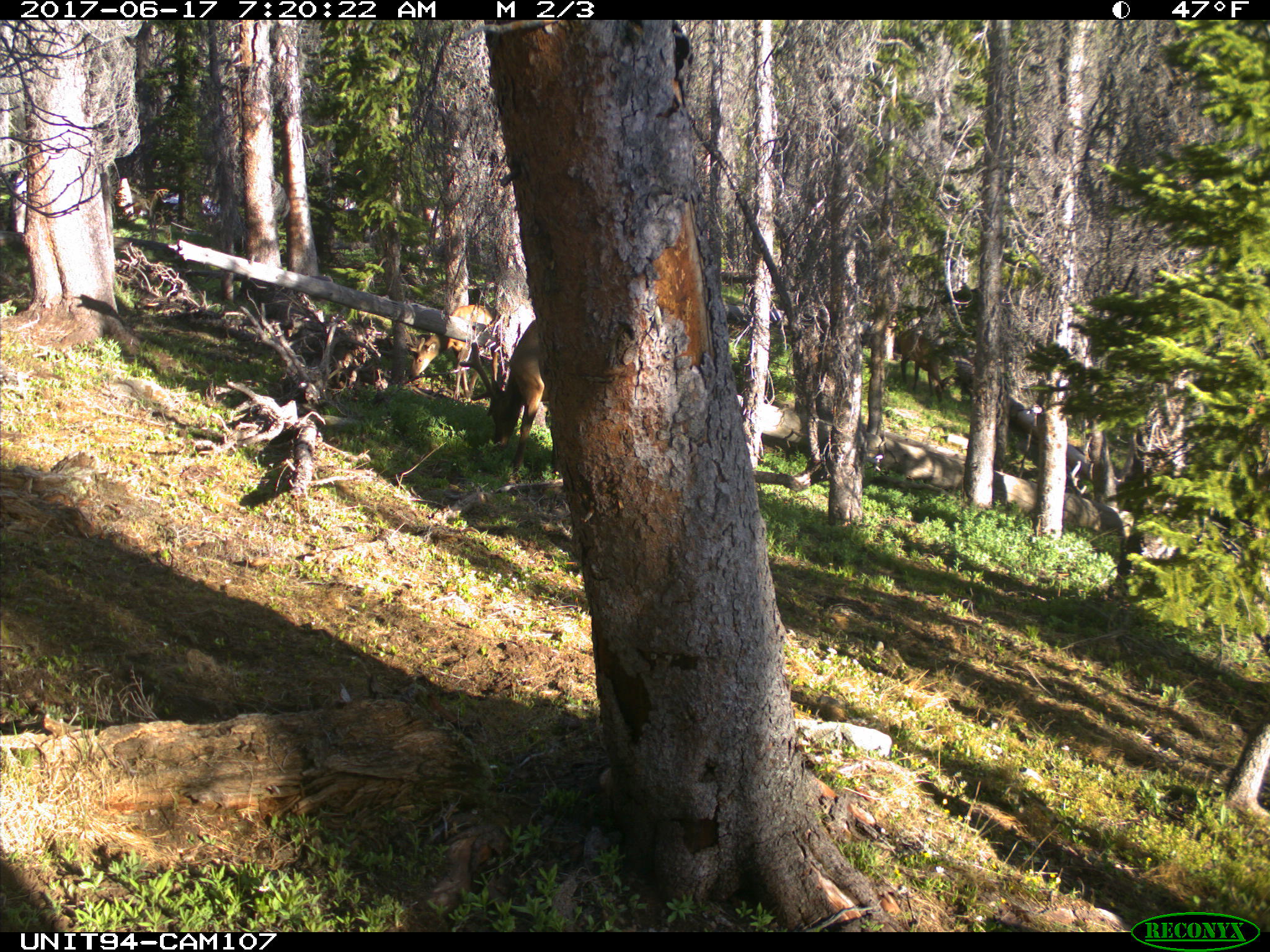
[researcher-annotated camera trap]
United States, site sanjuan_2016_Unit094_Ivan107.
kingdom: Animalia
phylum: Chordata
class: Mammalia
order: Artiodactyla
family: Cervidae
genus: Cervus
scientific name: Cervus elaphus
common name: red deer